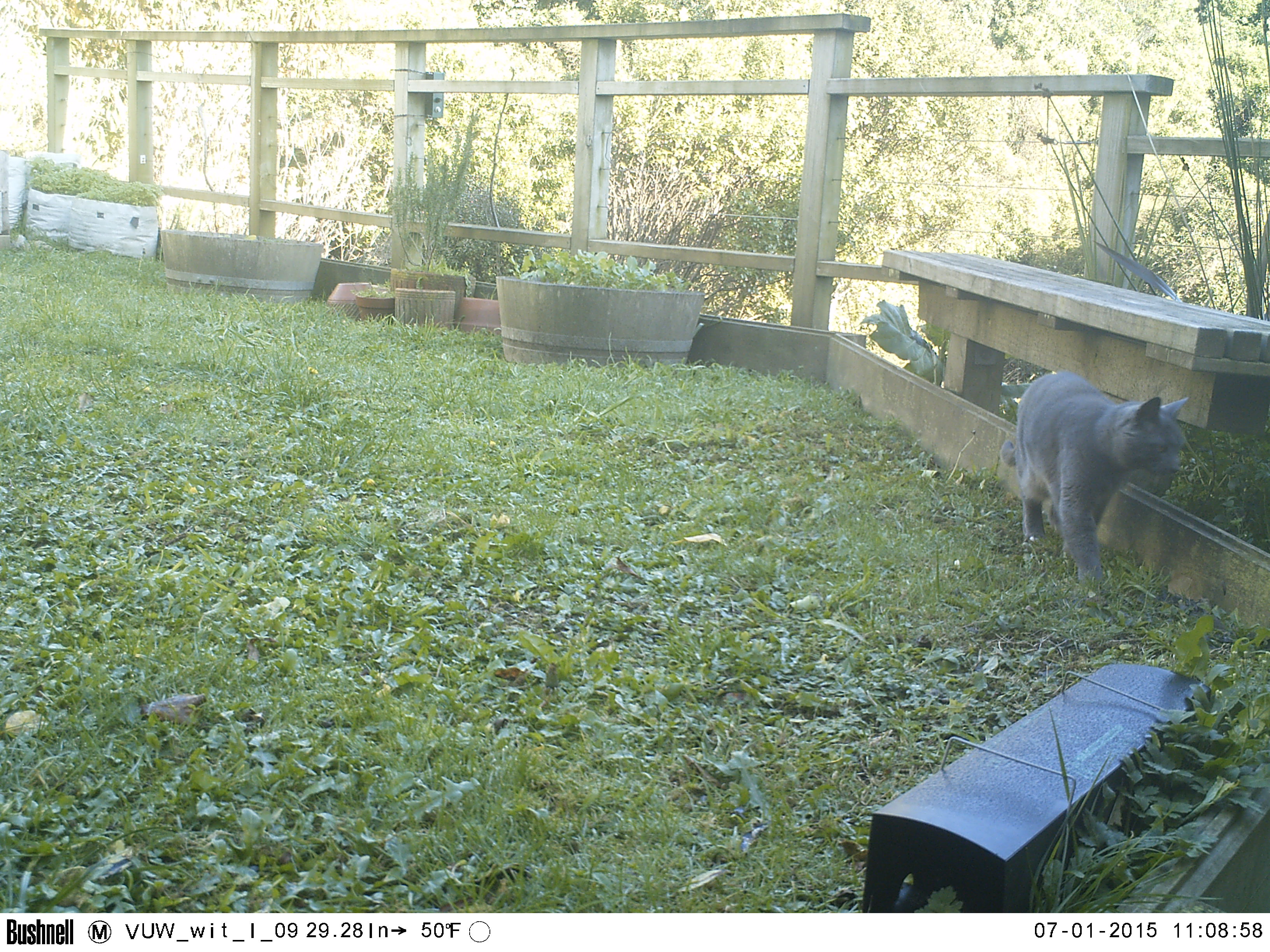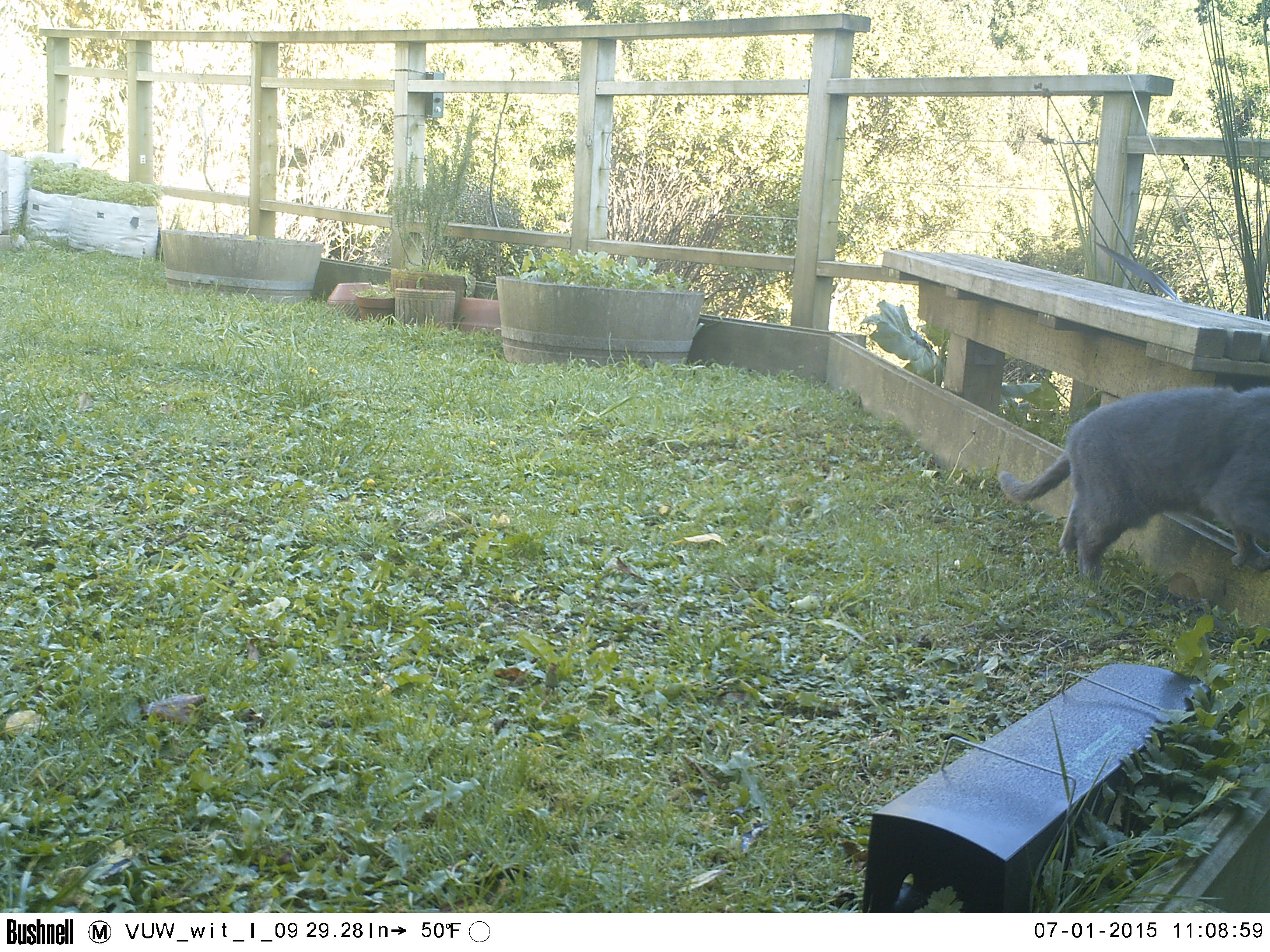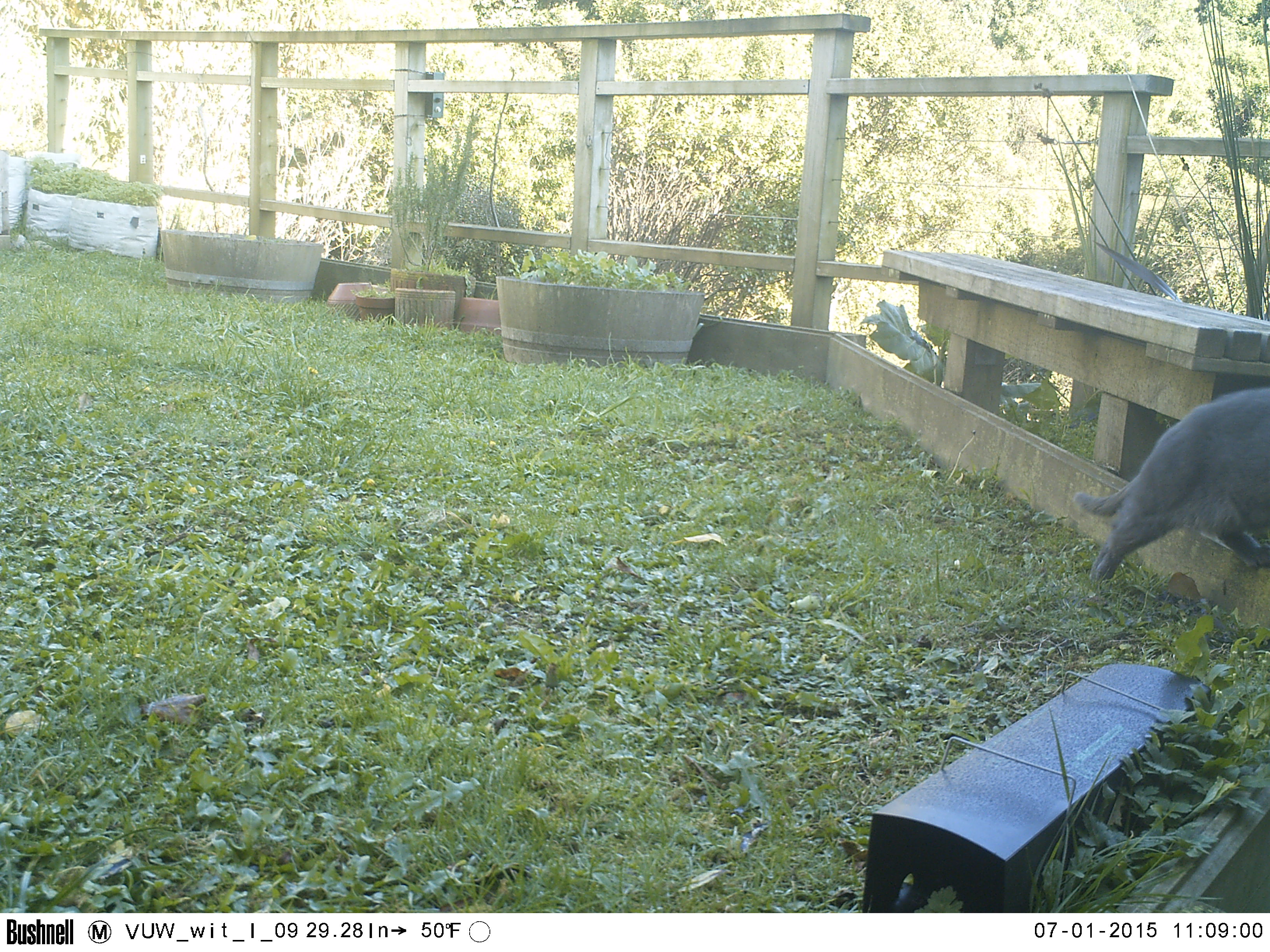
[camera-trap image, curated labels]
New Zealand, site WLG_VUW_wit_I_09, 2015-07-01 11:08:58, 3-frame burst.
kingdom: Animalia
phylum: Chordata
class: Mammalia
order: Carnivora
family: Felidae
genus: Felis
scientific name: Felis catus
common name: domestic cat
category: cat